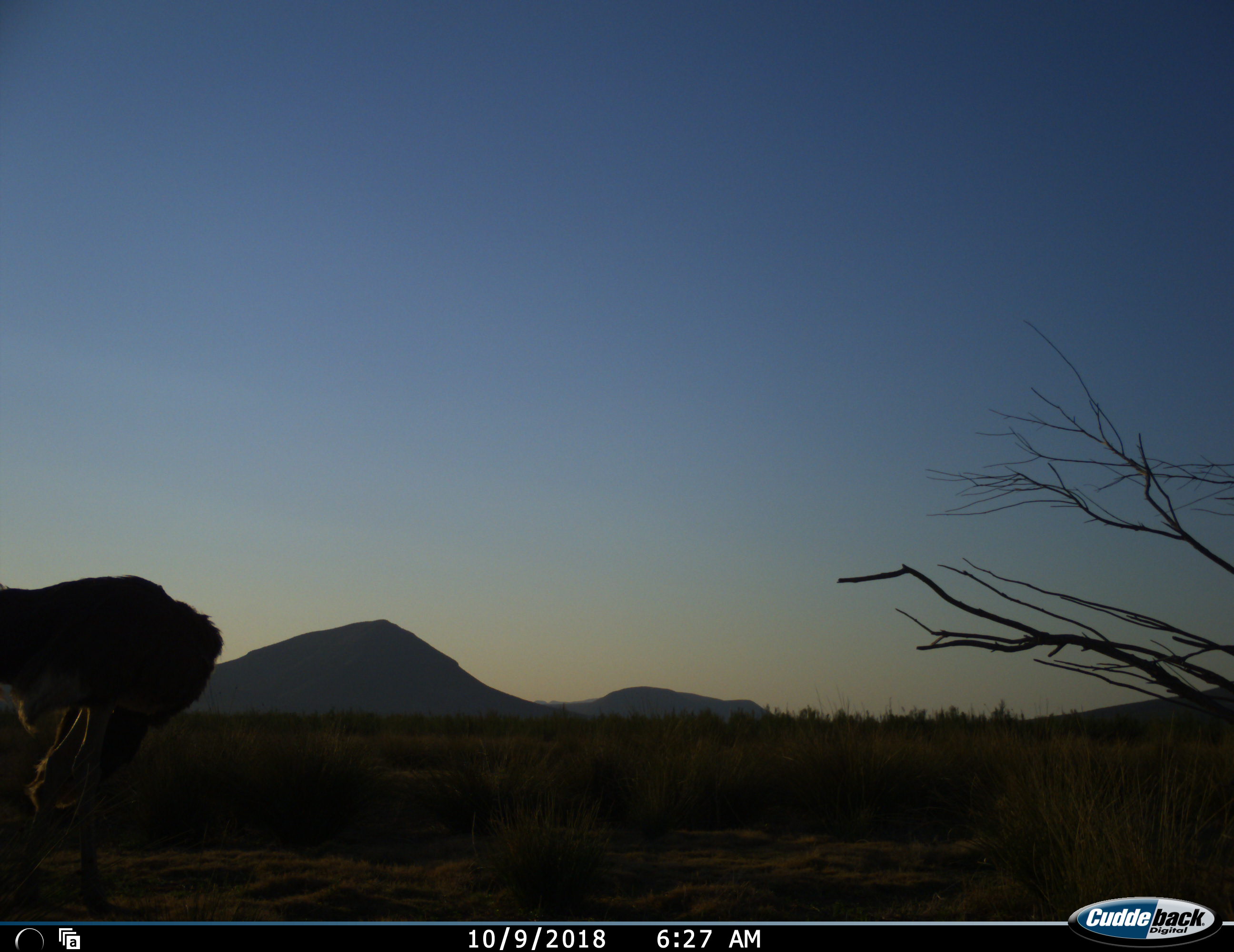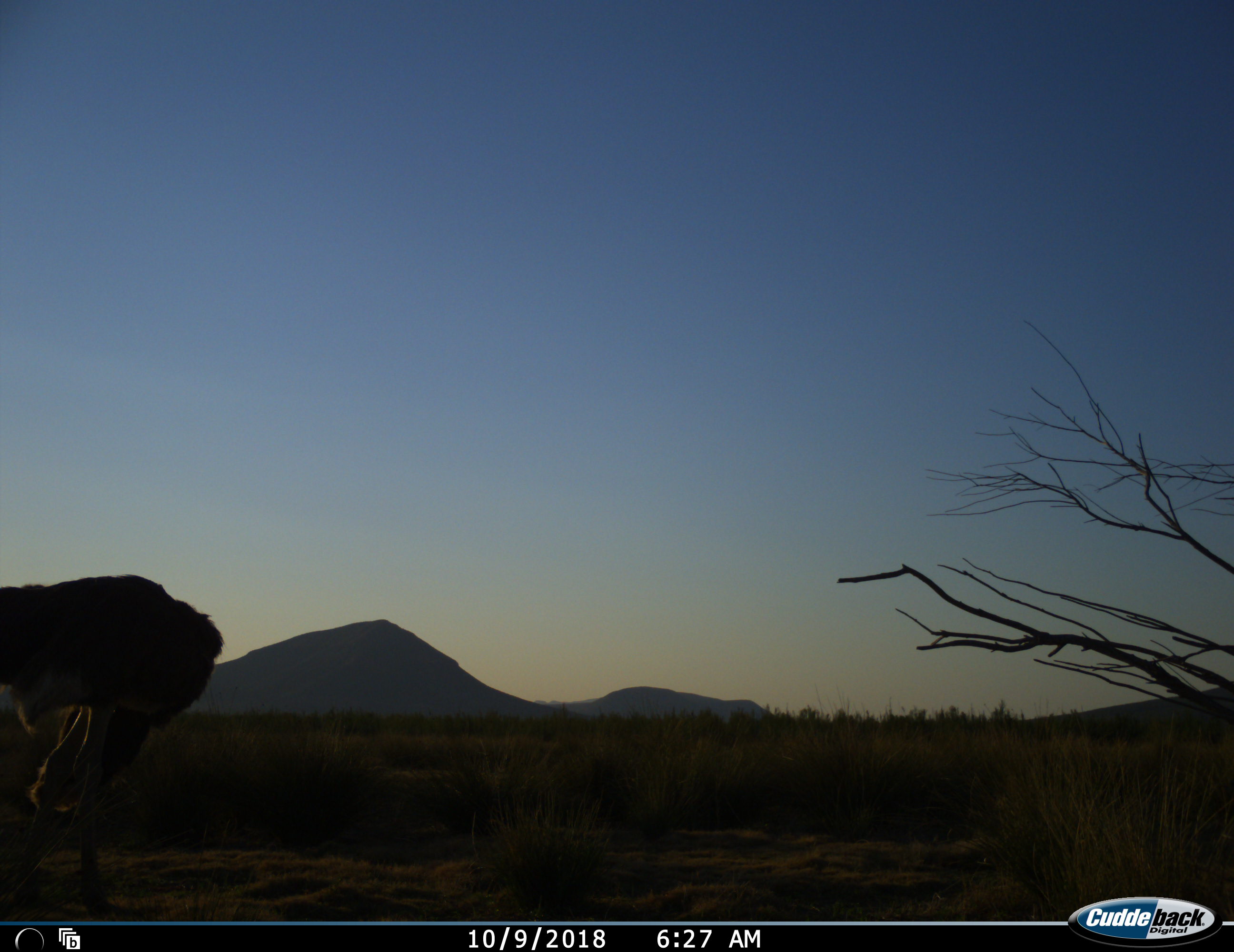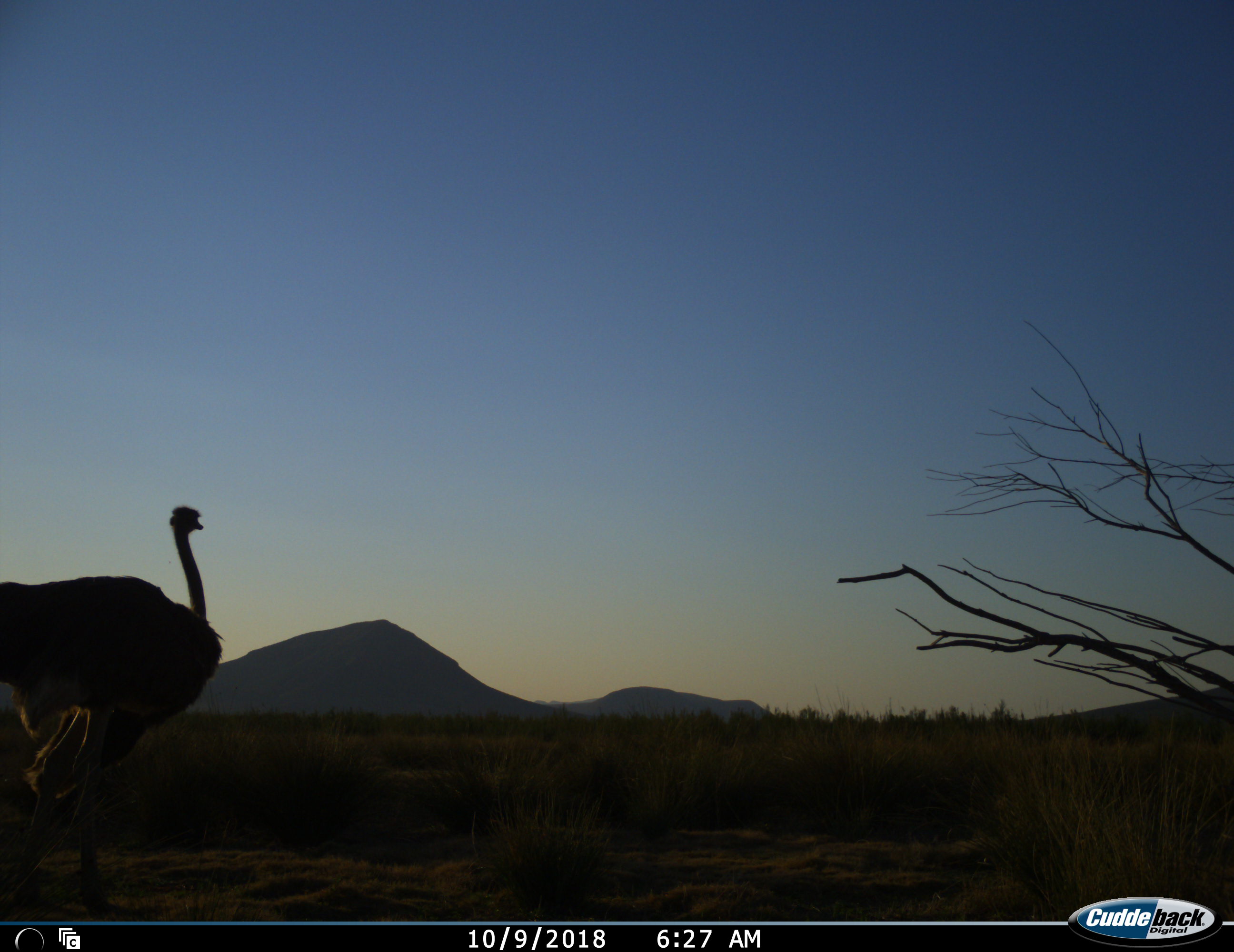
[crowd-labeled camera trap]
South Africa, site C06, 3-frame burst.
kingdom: Animalia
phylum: Chordata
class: Aves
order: Struthioniformes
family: Struthionidae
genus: Struthio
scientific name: Struthio camelus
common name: ostrich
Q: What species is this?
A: Ostrich (Struthio camelus).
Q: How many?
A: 1.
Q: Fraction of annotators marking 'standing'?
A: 89%.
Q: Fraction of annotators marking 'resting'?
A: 0%.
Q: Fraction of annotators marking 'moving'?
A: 11%.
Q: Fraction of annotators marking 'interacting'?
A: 11%.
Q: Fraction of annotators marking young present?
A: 0%.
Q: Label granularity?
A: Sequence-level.